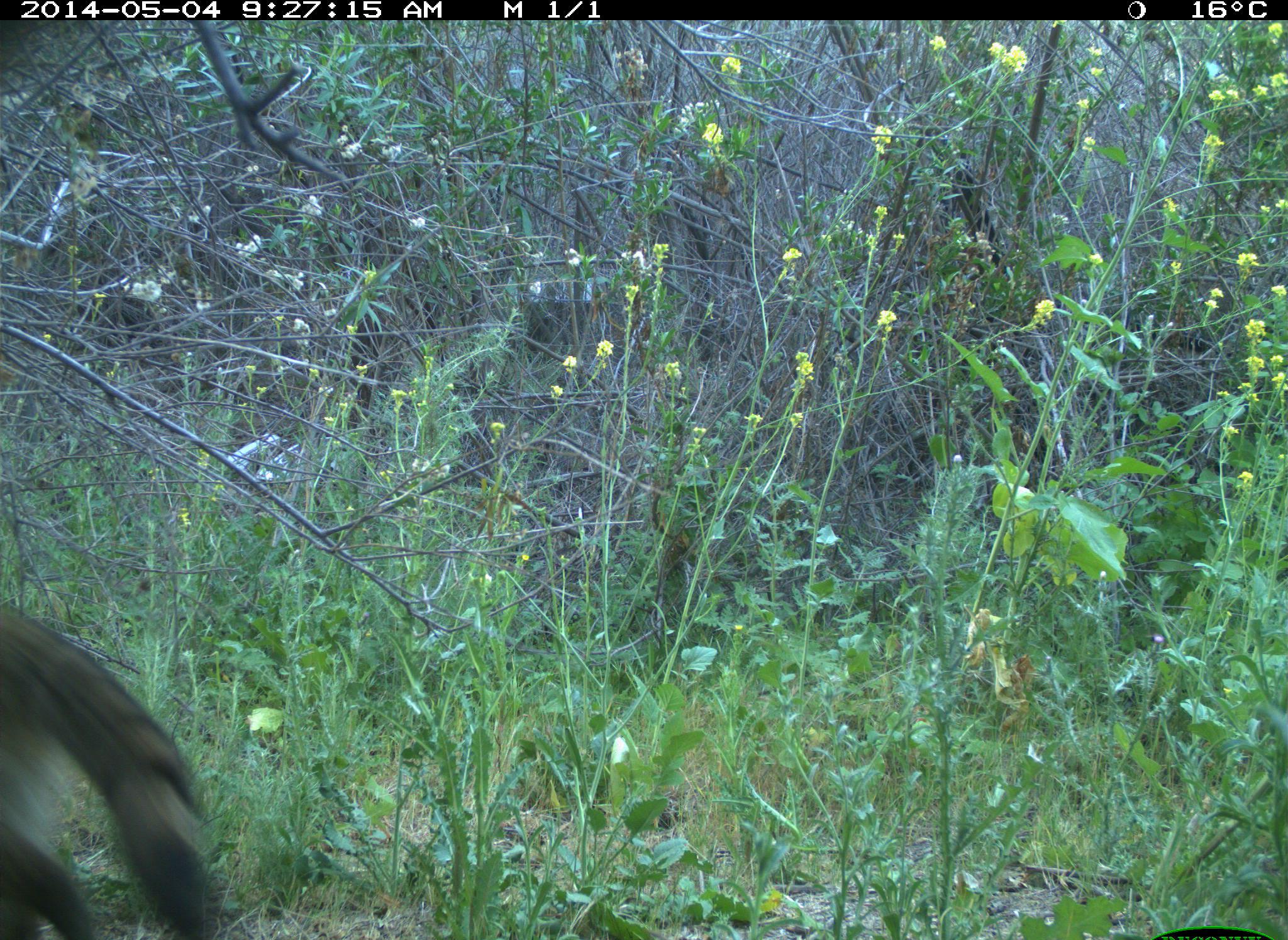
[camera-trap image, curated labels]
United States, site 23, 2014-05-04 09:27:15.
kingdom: Animalia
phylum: Chordata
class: Mammalia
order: Carnivora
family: Procyonidae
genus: Procyon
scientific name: Procyon lotor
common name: raccoon